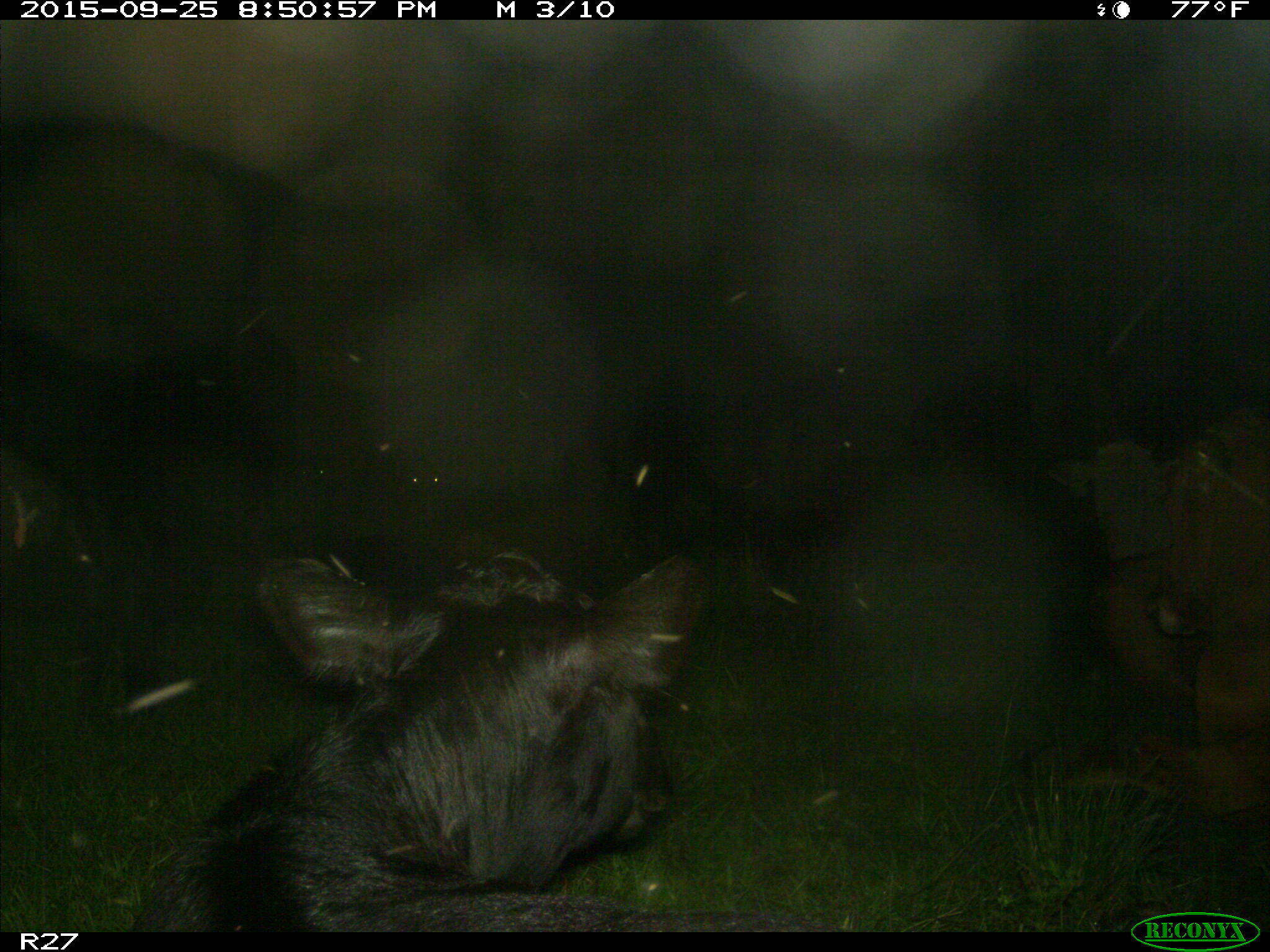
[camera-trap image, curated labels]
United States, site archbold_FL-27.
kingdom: Animalia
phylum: Chordata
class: Mammalia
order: Artiodactyla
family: Bovidae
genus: Bos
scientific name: Bos taurus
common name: domestic cow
Bos taurus (domestic cow).